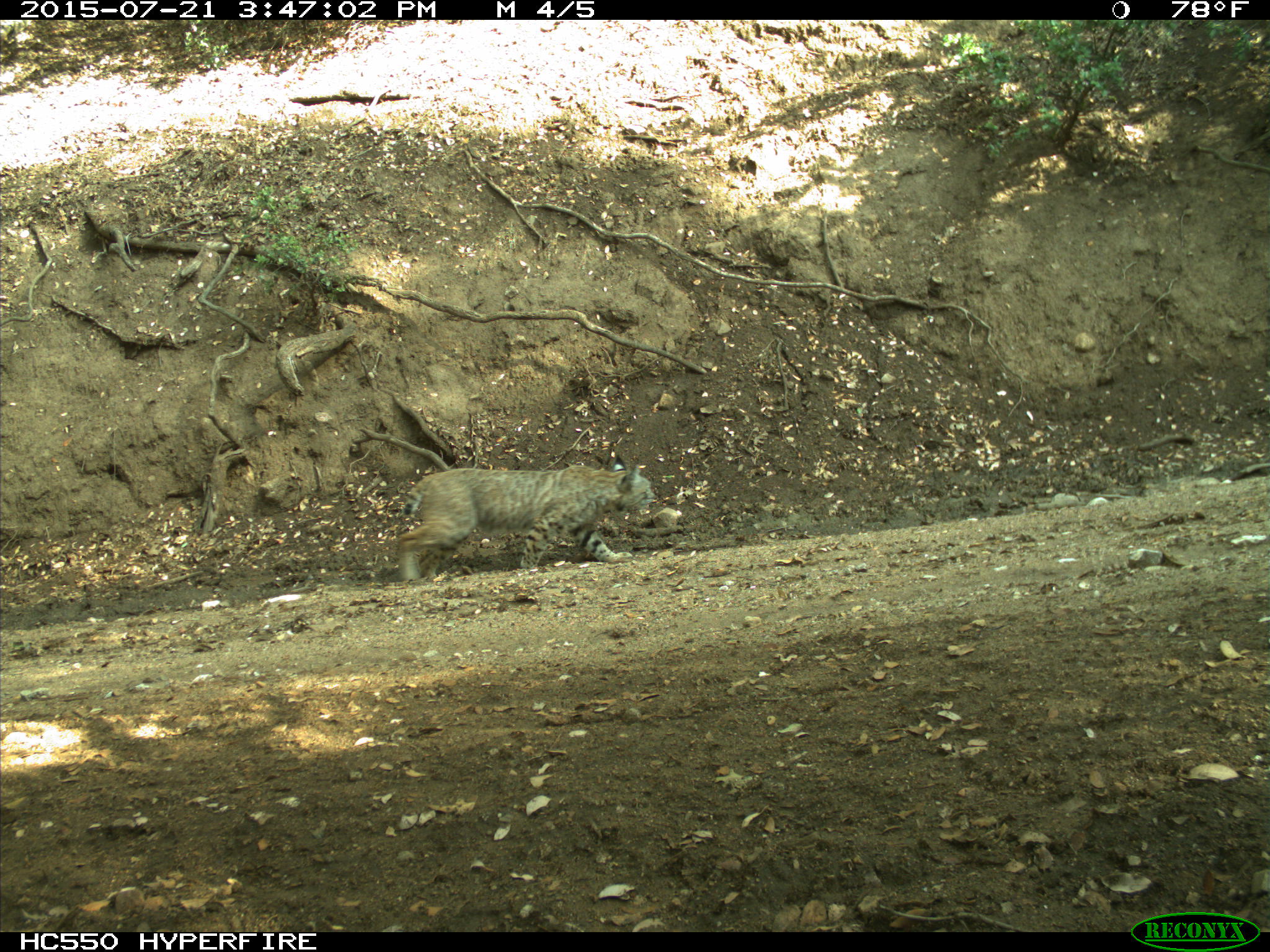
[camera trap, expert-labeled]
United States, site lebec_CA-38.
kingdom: Animalia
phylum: Chordata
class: Mammalia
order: Carnivora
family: Felidae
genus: Lynx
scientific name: Lynx rufus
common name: bobcat